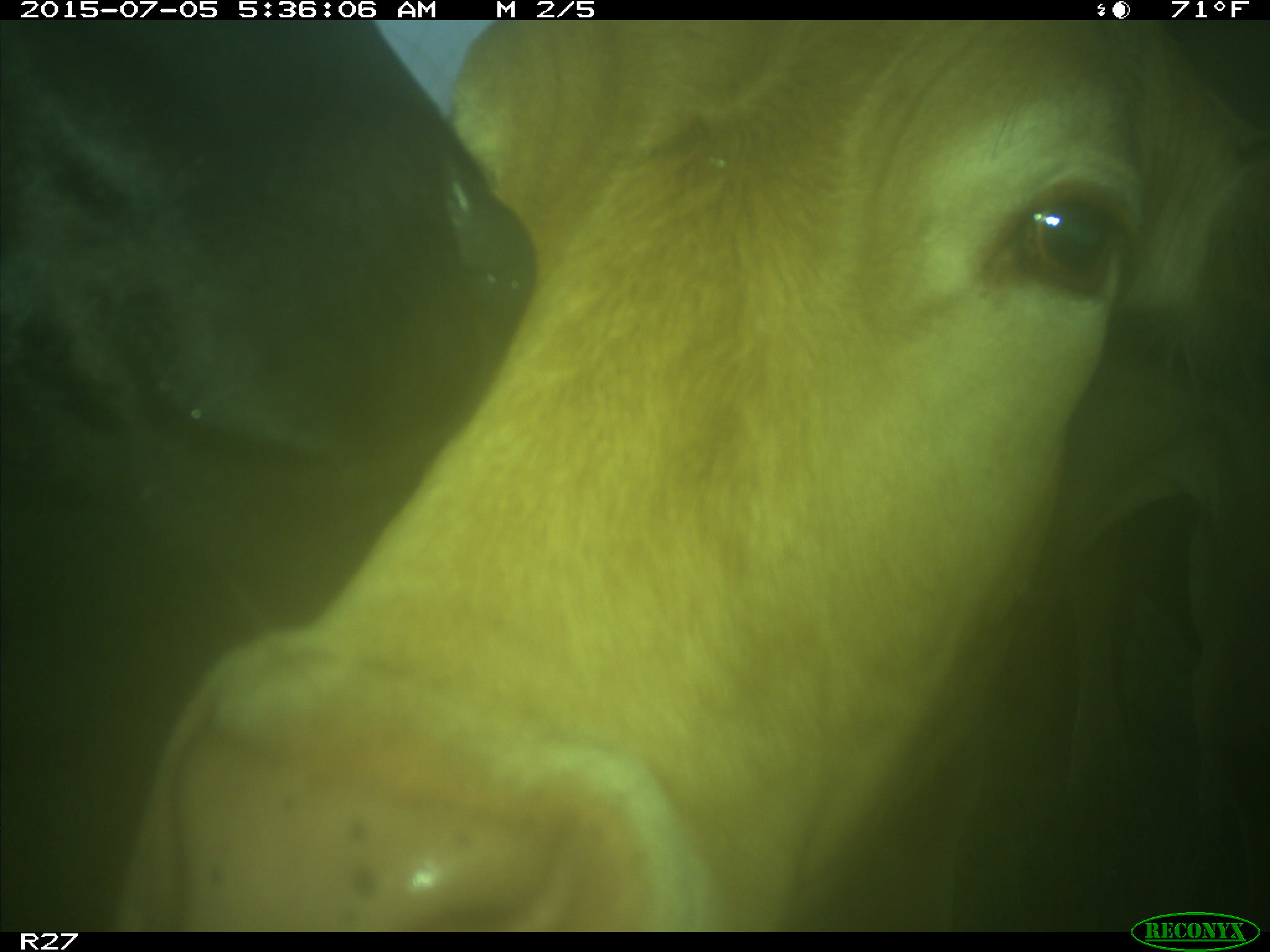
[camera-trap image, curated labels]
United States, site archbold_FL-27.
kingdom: Animalia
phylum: Chordata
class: Mammalia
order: Artiodactyla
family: Bovidae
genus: Bos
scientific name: Bos taurus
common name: domestic cow